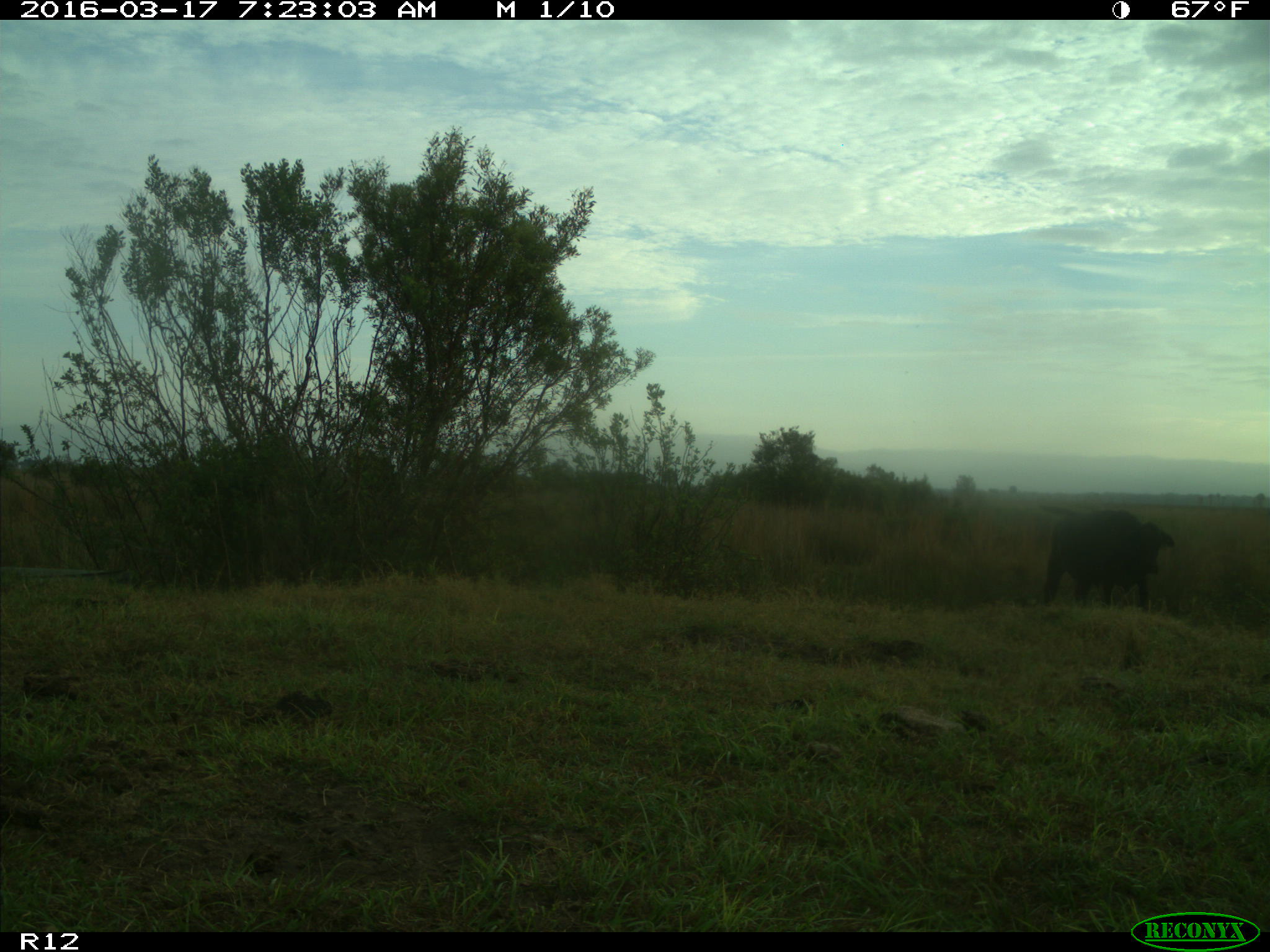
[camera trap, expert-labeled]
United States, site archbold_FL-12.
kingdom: Animalia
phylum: Chordata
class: Mammalia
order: Artiodactyla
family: Bovidae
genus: Bos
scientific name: Bos taurus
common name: domestic cow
Bos taurus (domestic cow).